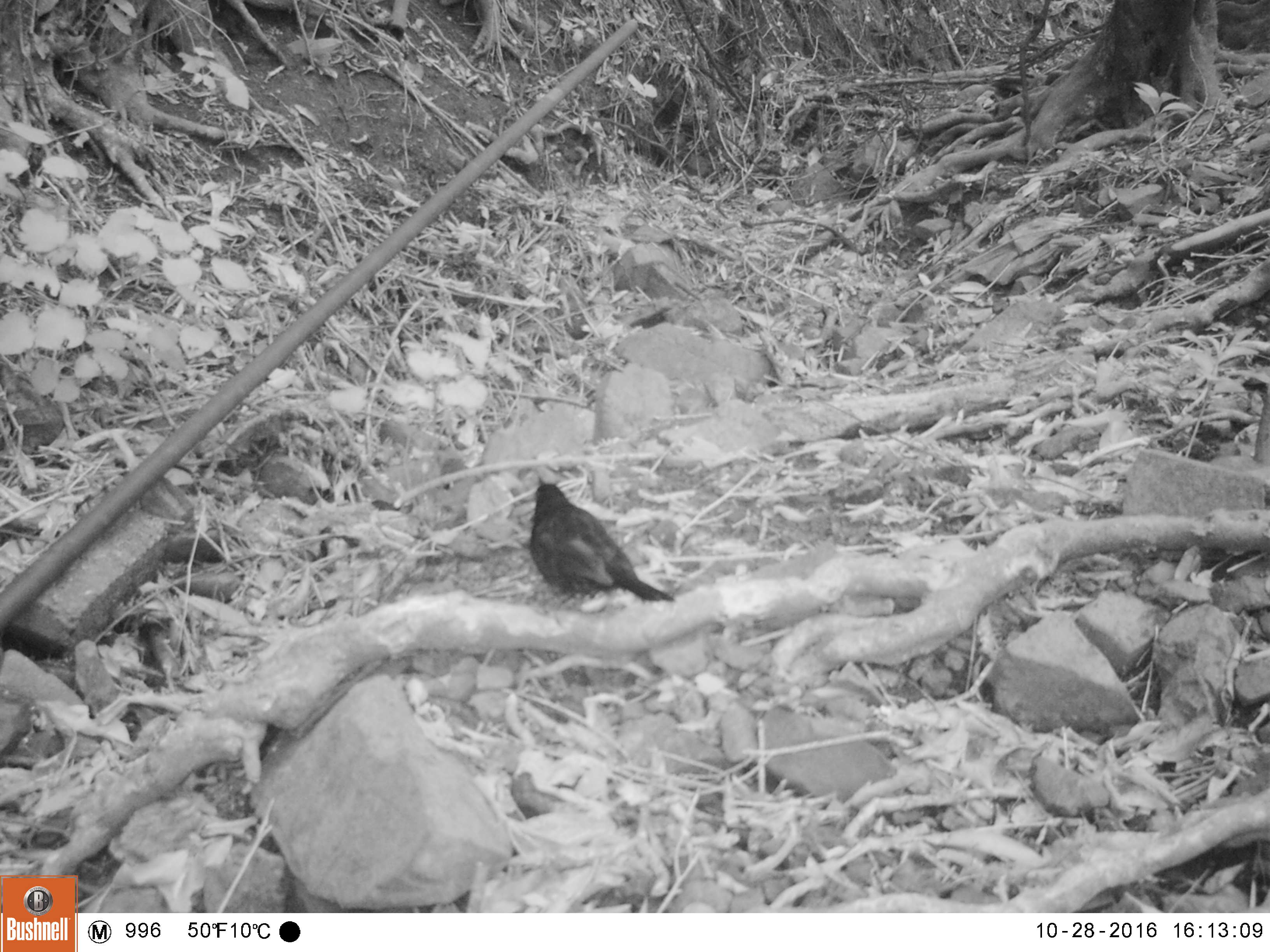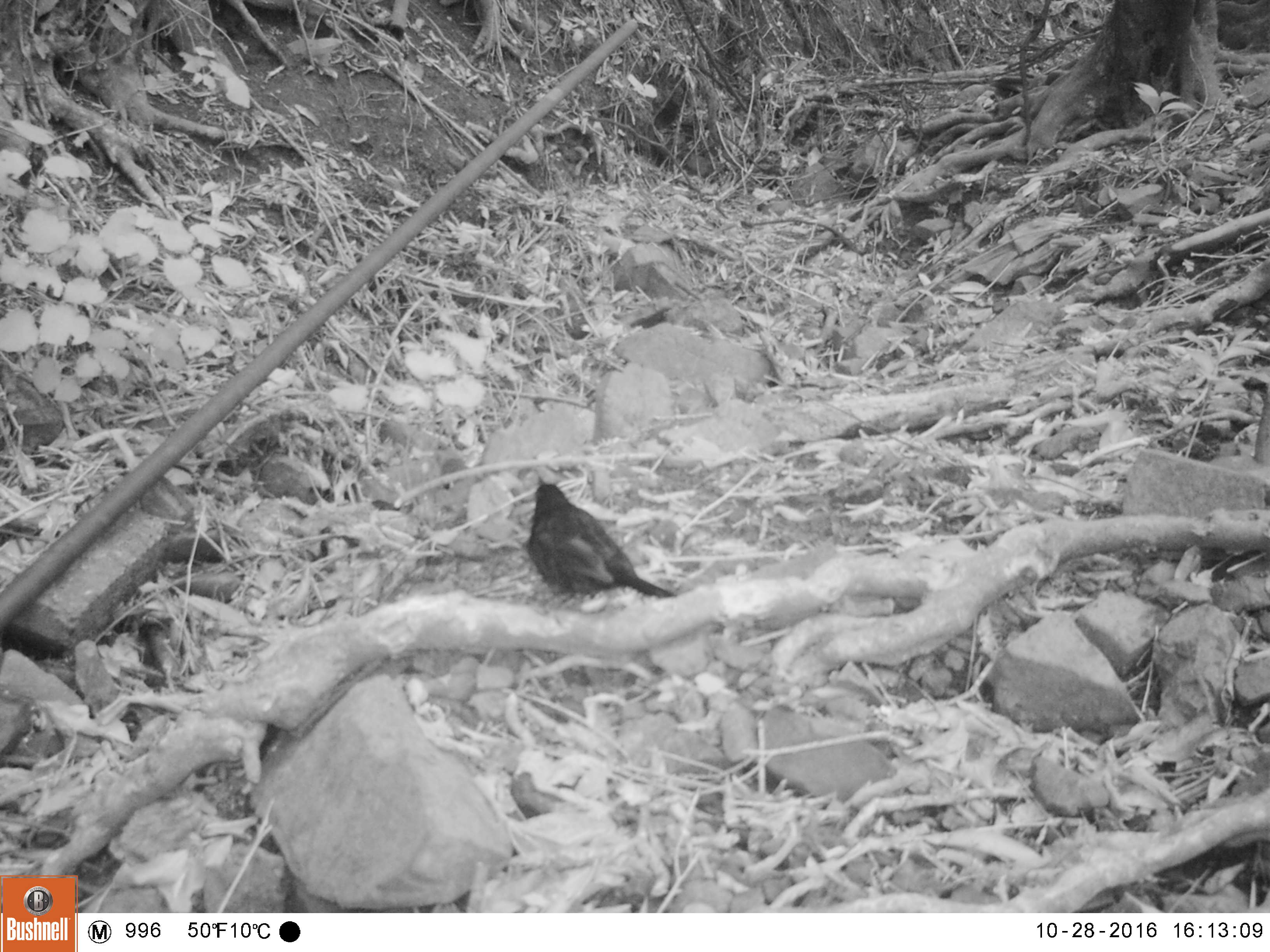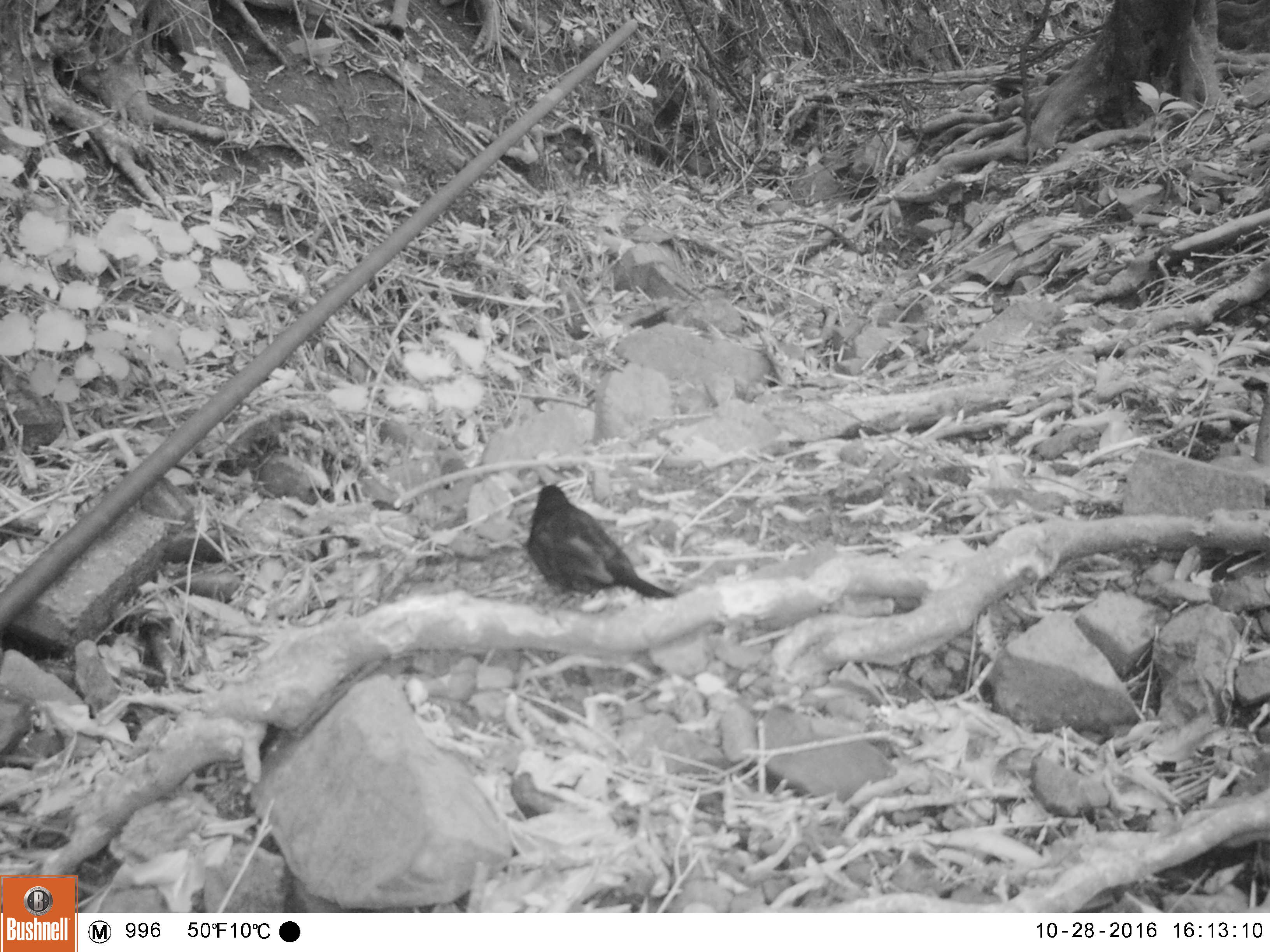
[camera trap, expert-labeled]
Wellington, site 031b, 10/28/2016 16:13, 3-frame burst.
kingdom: Animalia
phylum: Chordata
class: Aves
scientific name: Aves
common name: bird